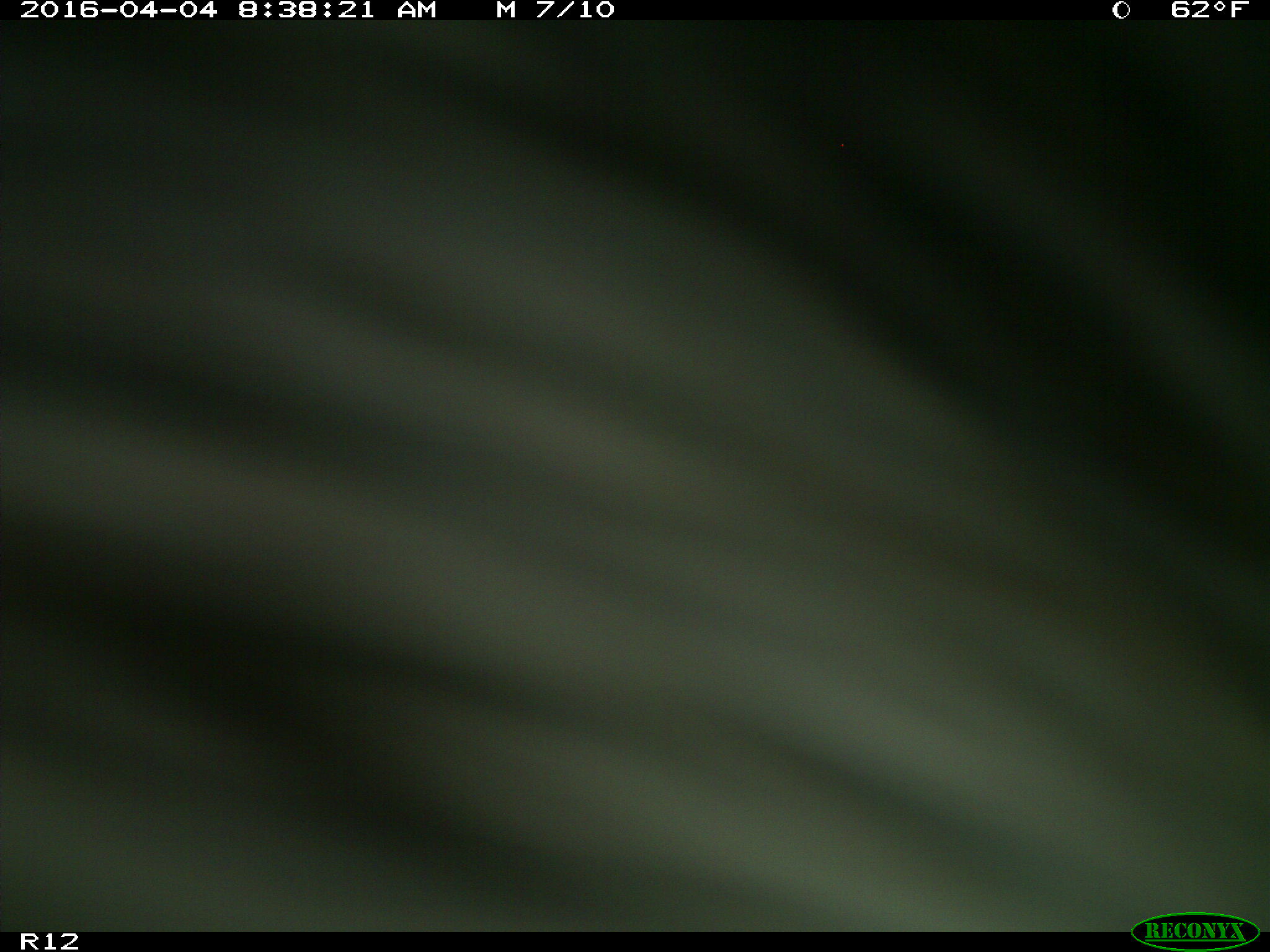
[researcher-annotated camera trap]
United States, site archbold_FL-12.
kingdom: Animalia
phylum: Chordata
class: Mammalia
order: Artiodactyla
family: Bovidae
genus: Bos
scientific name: Bos taurus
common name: domestic cow